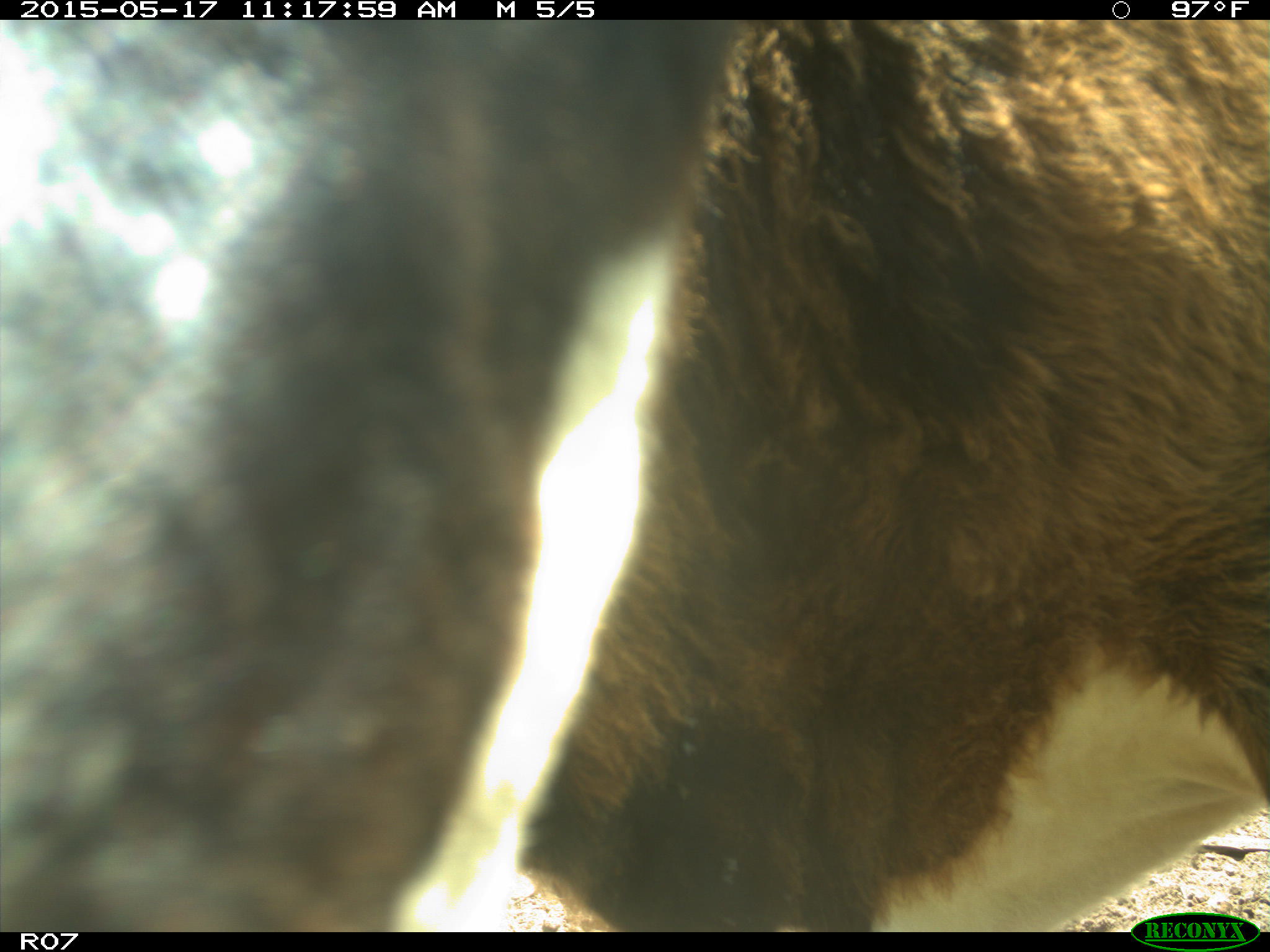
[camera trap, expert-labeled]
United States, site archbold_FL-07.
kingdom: Animalia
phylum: Chordata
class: Mammalia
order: Artiodactyla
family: Bovidae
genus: Bos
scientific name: Bos taurus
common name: domestic cow